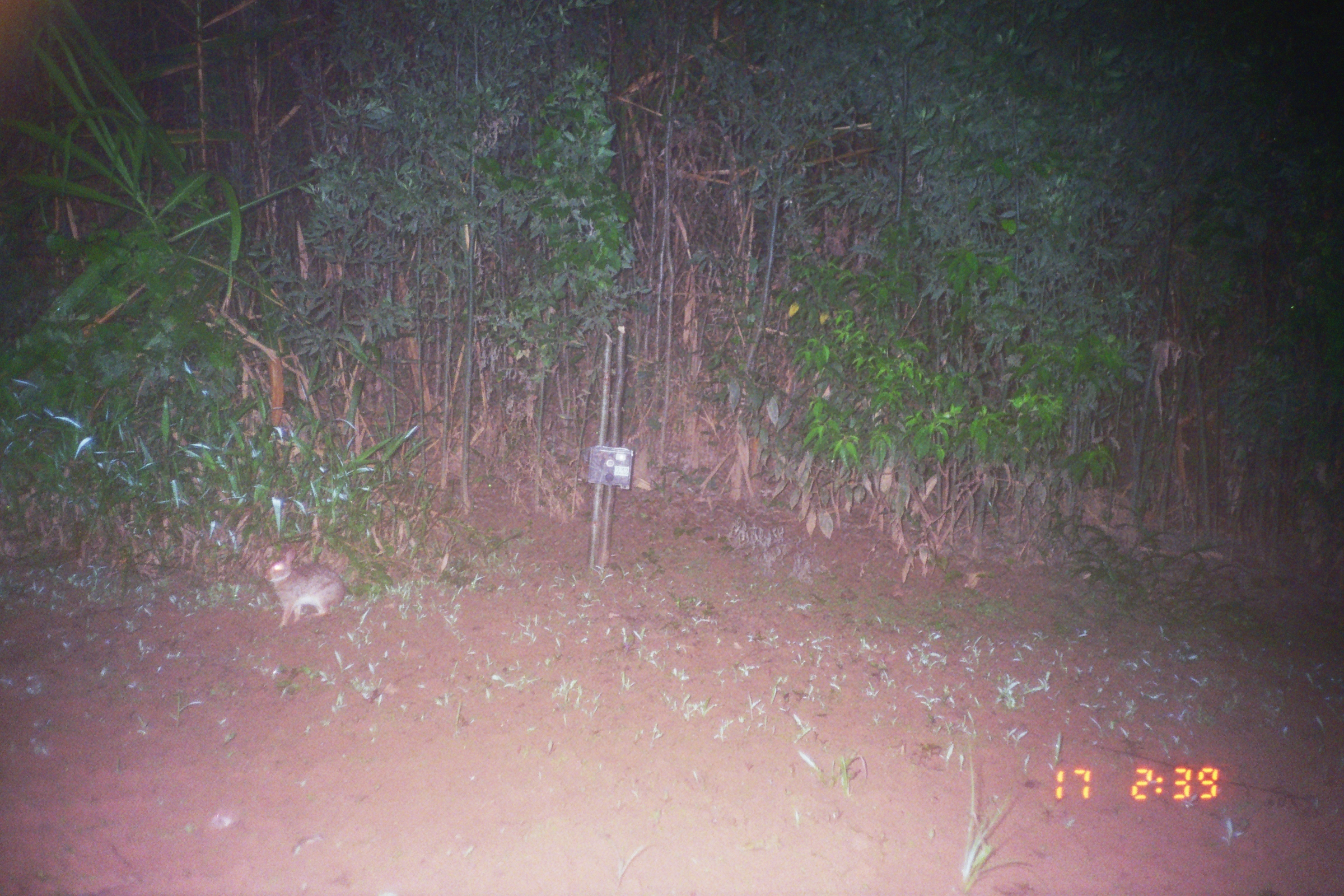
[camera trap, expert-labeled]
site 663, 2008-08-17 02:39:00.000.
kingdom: Animalia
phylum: Chordata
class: Mammalia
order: Lagomorpha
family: Leporidae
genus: Sylvilagus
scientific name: Sylvilagus brasiliensis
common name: tapeti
Sylvilagus brasiliensis (tapeti).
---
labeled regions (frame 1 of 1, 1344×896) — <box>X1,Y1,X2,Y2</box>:
sylvilagus brasiliensis: <box>263,547,345,628</box>